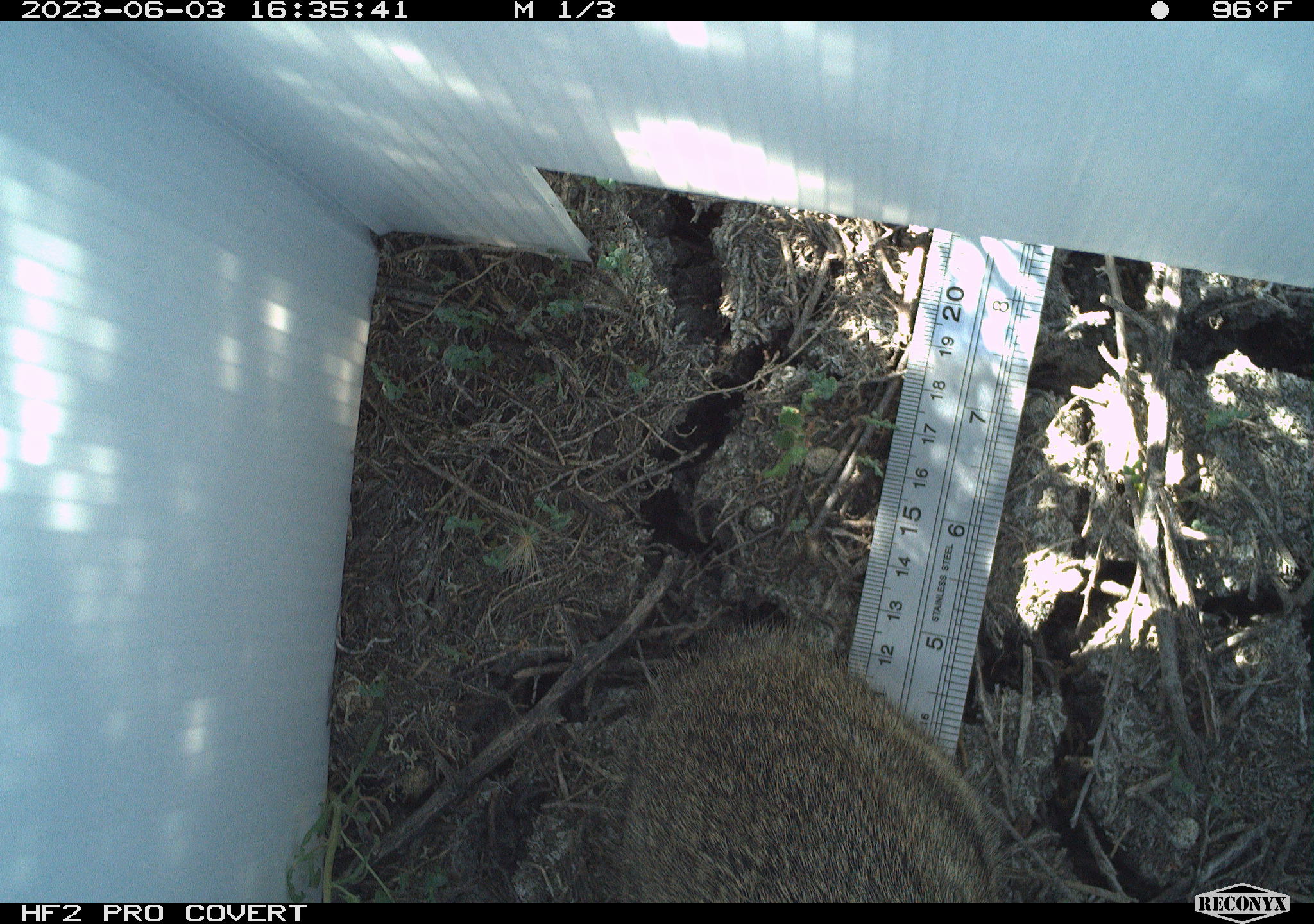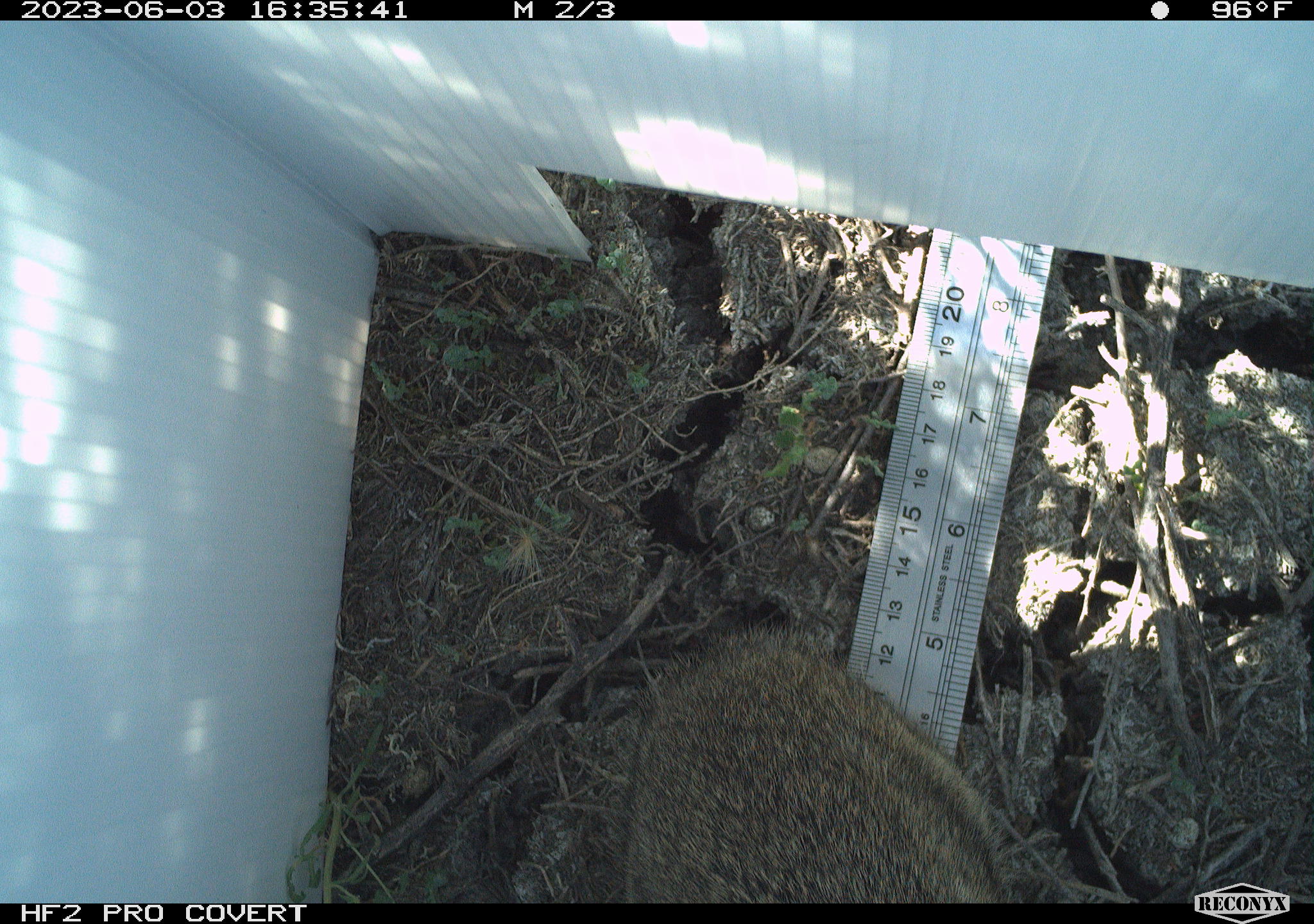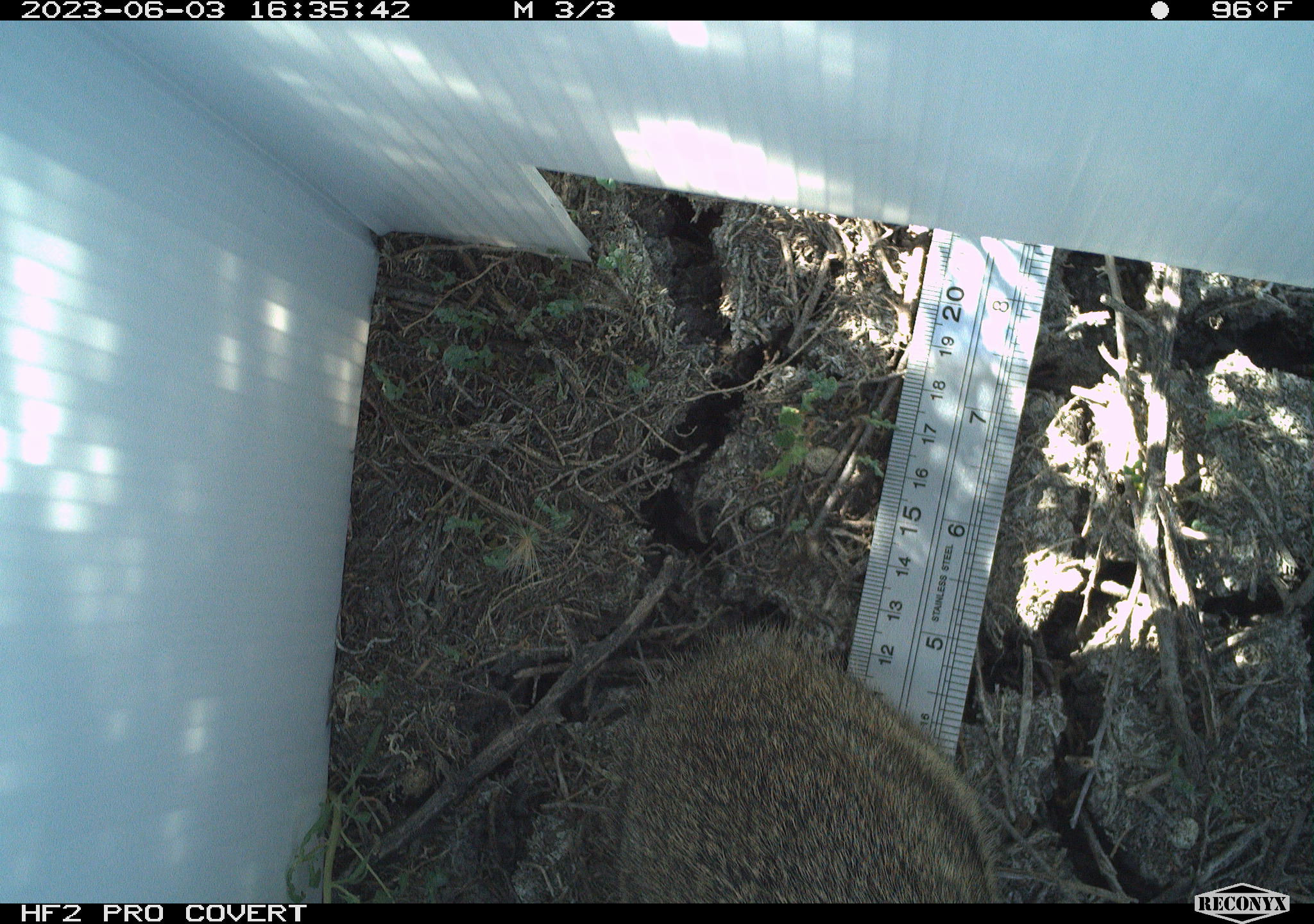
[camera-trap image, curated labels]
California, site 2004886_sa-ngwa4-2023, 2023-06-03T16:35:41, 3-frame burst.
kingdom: Animalia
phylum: Chordata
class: Mammalia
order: Lagomorpha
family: Leporidae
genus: Sylvilagus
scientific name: Sylvilagus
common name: cottontail rabbits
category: sylvilagus species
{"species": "sylvilagus species (cottontail rabbits) (Sylvilagus)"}